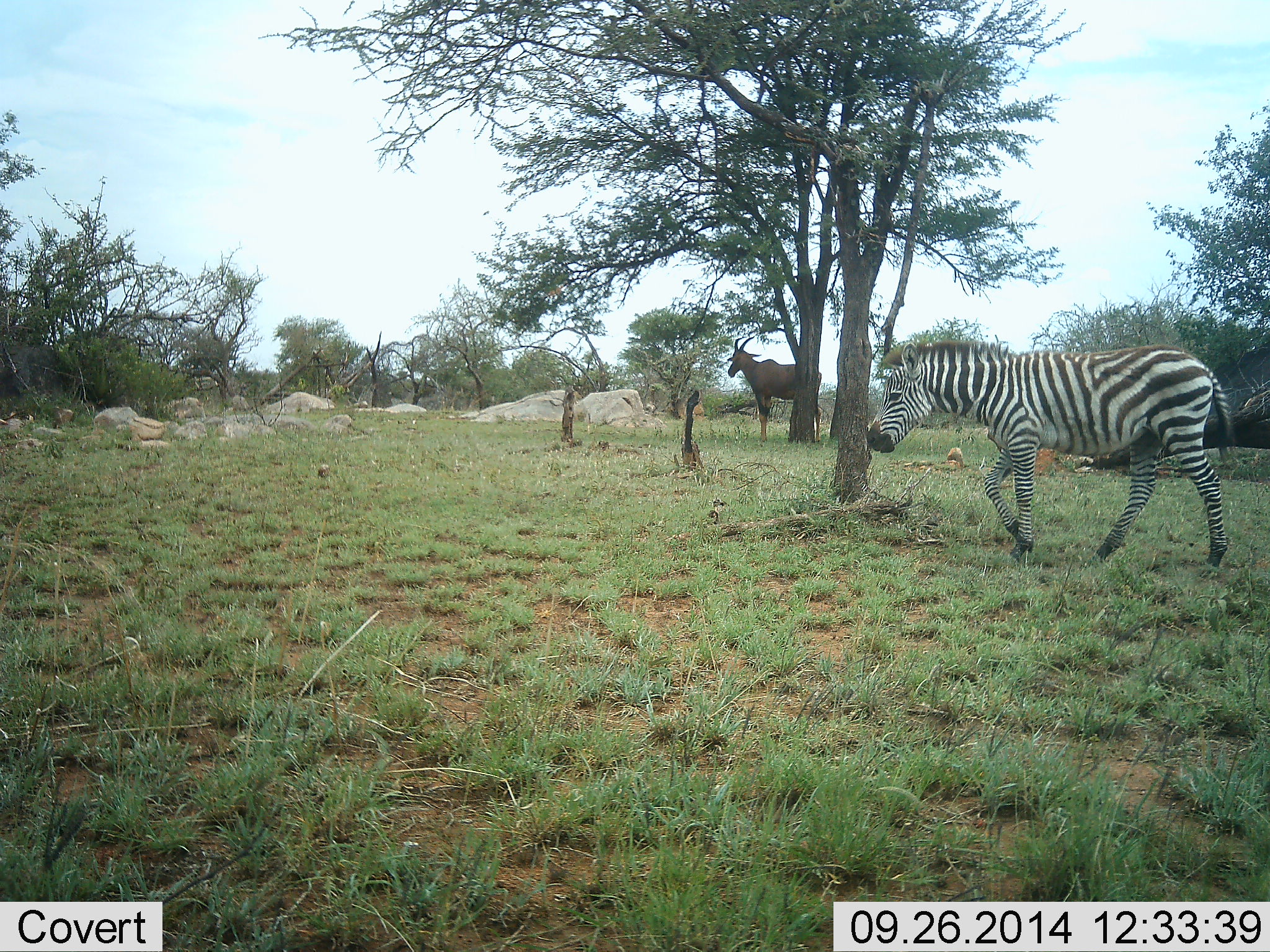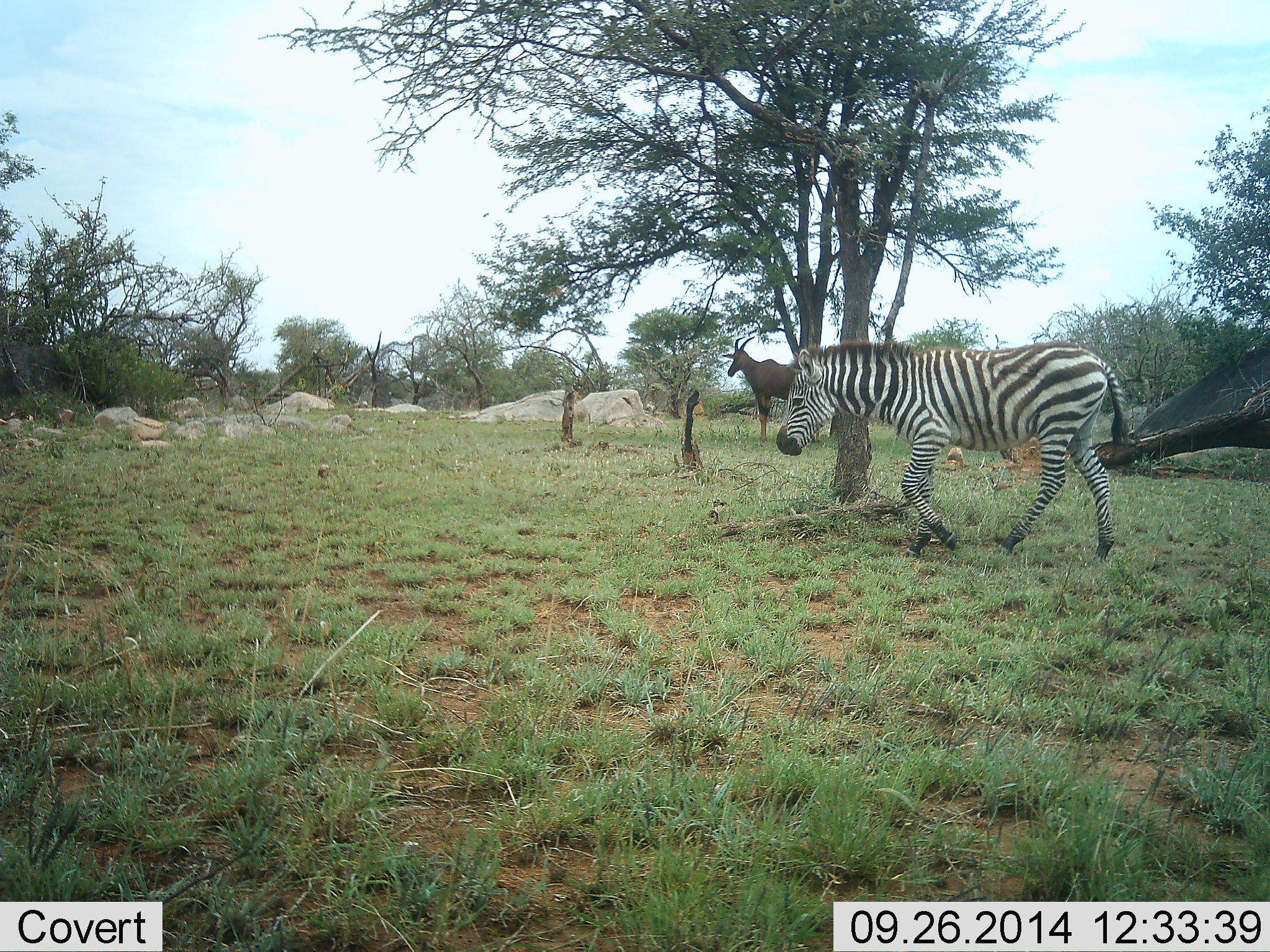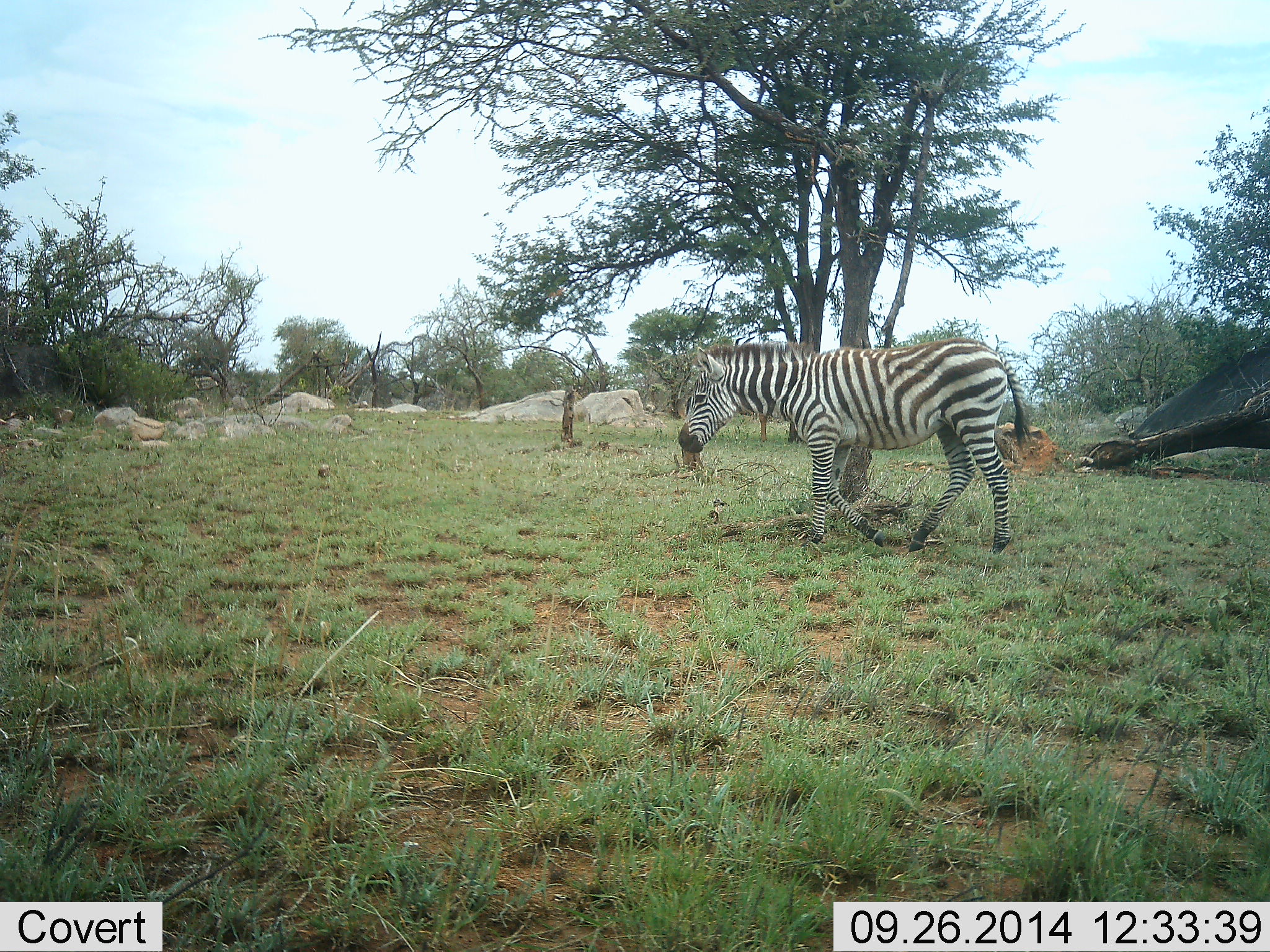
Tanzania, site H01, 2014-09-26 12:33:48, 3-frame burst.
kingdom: Animalia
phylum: Chordata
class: Mammalia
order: Artiodactyla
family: Bovidae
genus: Damaliscus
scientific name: Damaliscus lunatus jimela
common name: topi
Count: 1.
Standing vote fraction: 100%.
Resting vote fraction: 0%.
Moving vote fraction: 0%.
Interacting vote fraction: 0%.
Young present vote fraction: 0%.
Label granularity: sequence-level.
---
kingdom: Animalia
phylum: Chordata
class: Mammalia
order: Perissodactyla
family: Equidae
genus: Equus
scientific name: Equus quagga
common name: plains zebra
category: zebra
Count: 1.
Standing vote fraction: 0%.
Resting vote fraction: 0%.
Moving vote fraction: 100%.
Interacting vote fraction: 0%.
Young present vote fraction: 0%.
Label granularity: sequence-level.